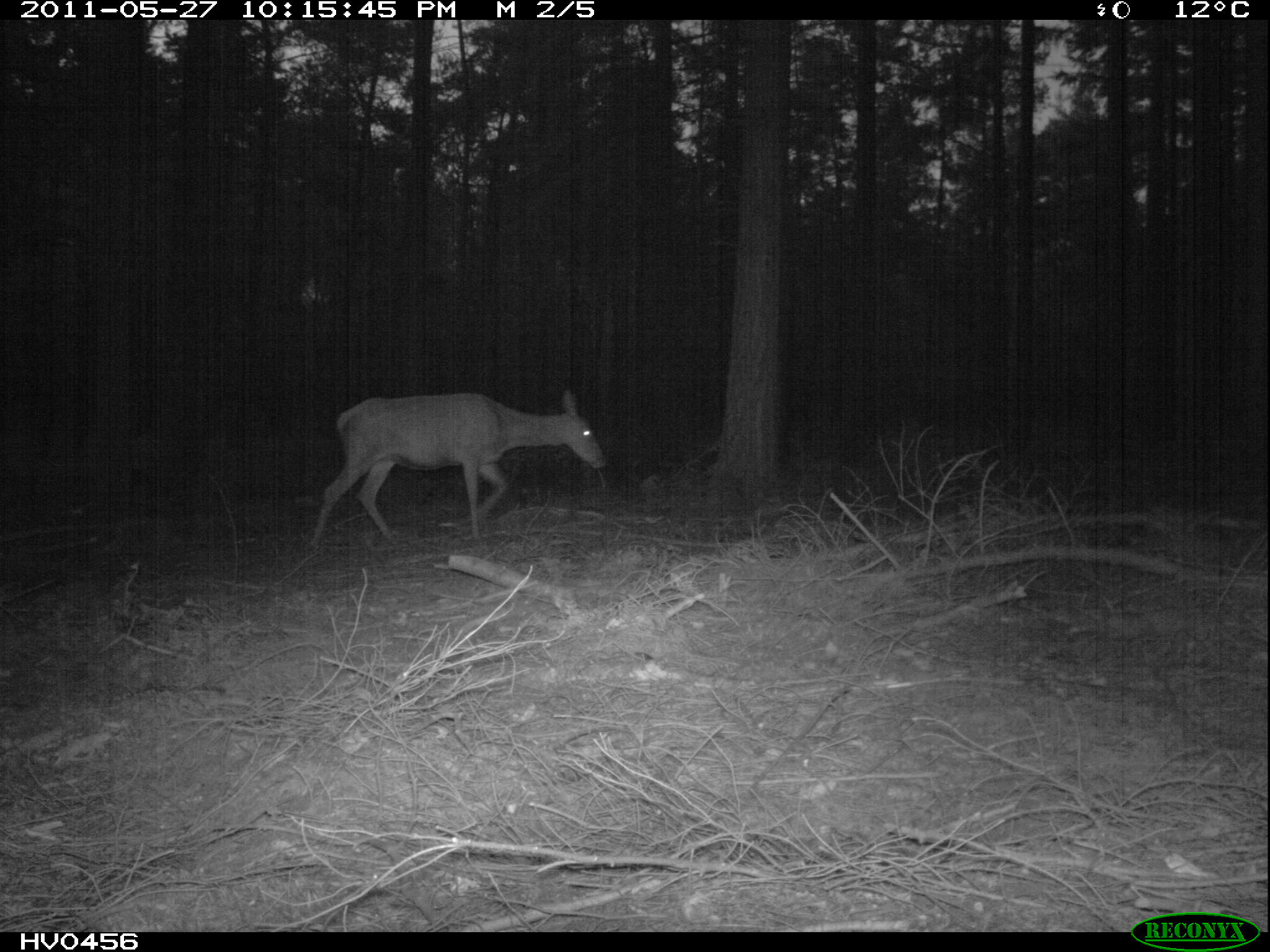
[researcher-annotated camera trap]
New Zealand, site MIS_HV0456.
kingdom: Animalia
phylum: Chordata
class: Mammalia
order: Artiodactyla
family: Cervidae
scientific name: Cervidae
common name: deer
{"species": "deer (Cervidae)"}